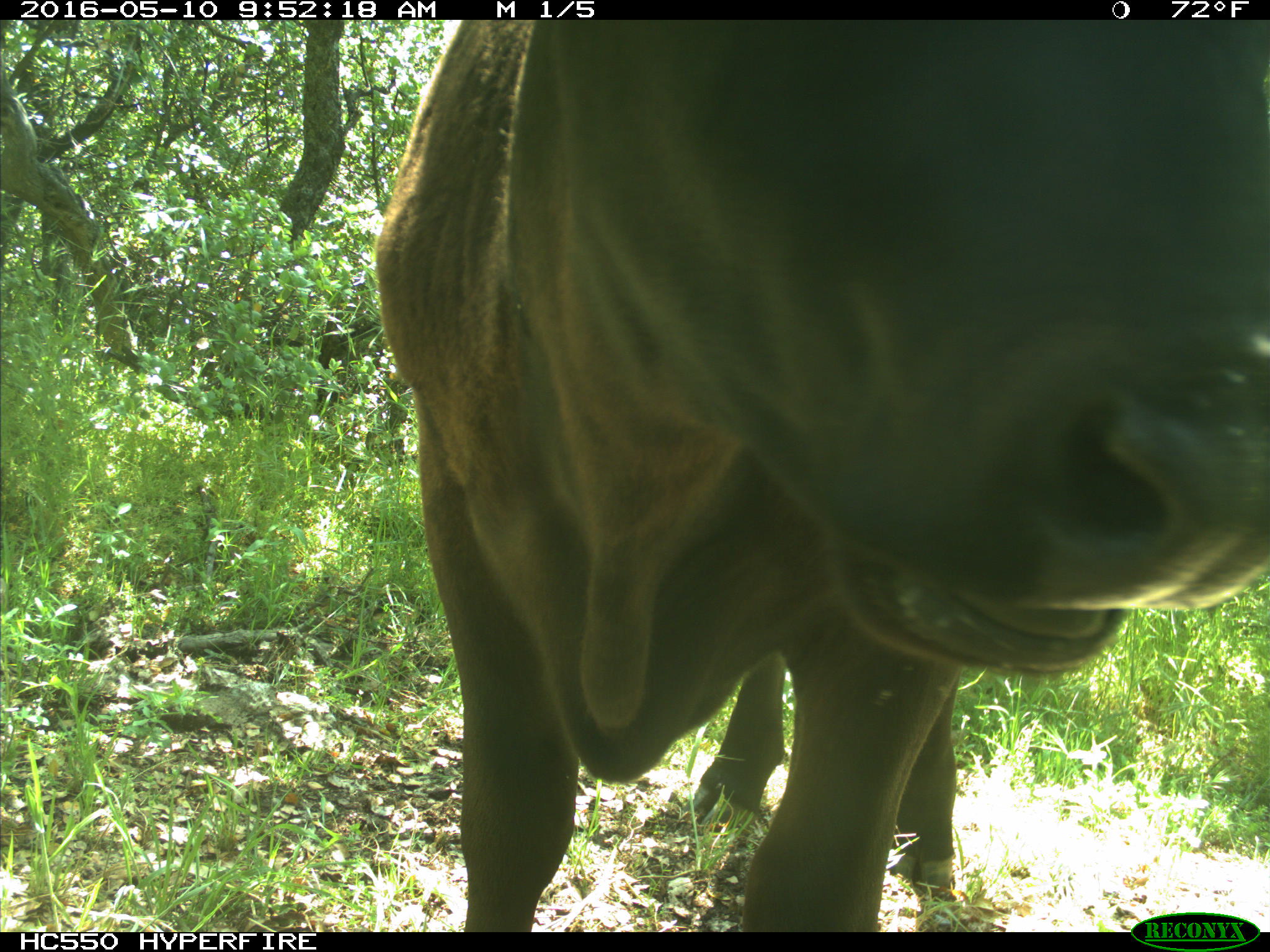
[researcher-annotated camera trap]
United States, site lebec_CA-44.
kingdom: Animalia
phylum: Chordata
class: Mammalia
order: Artiodactyla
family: Bovidae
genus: Bos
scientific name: Bos taurus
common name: domestic cow